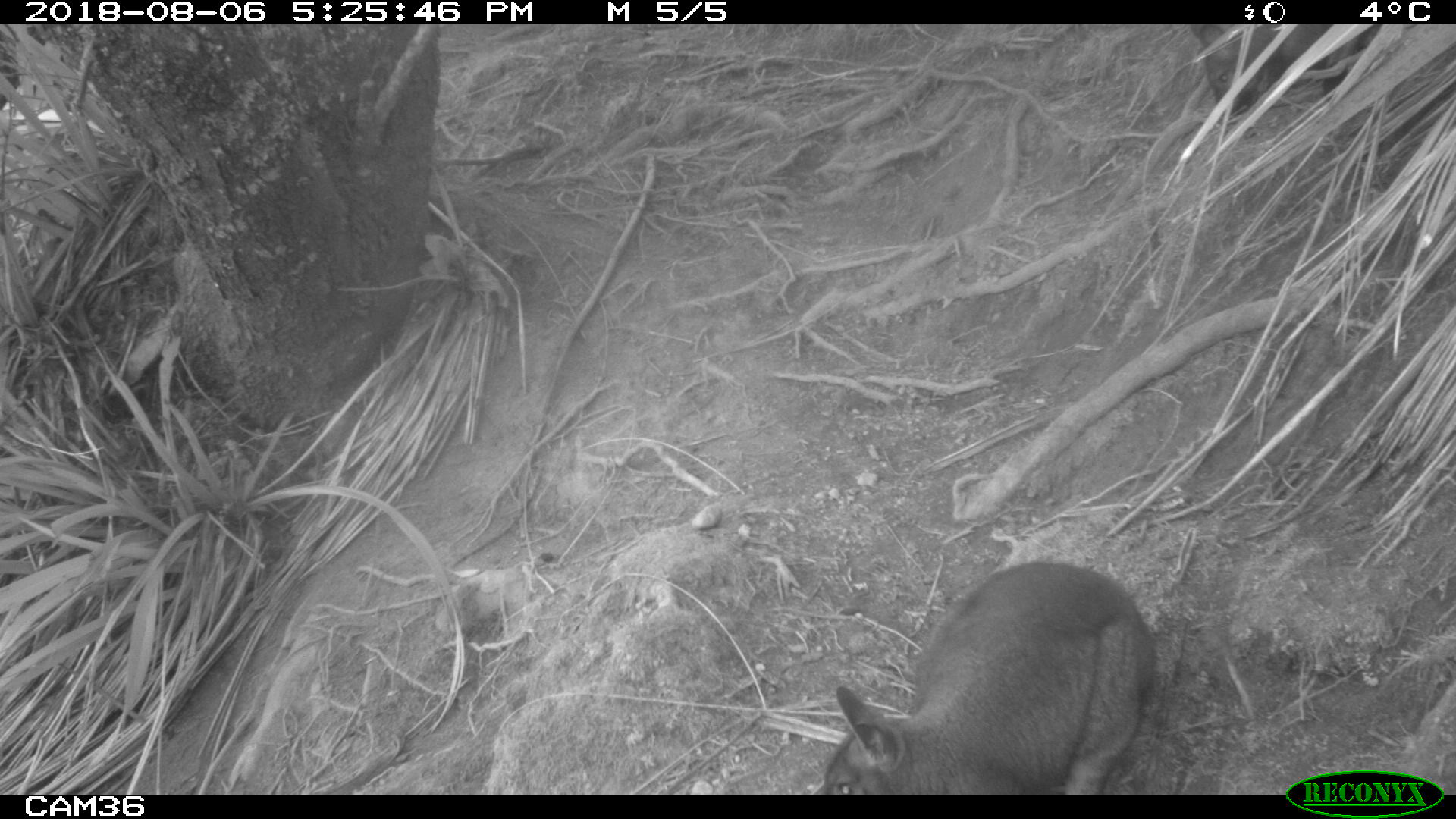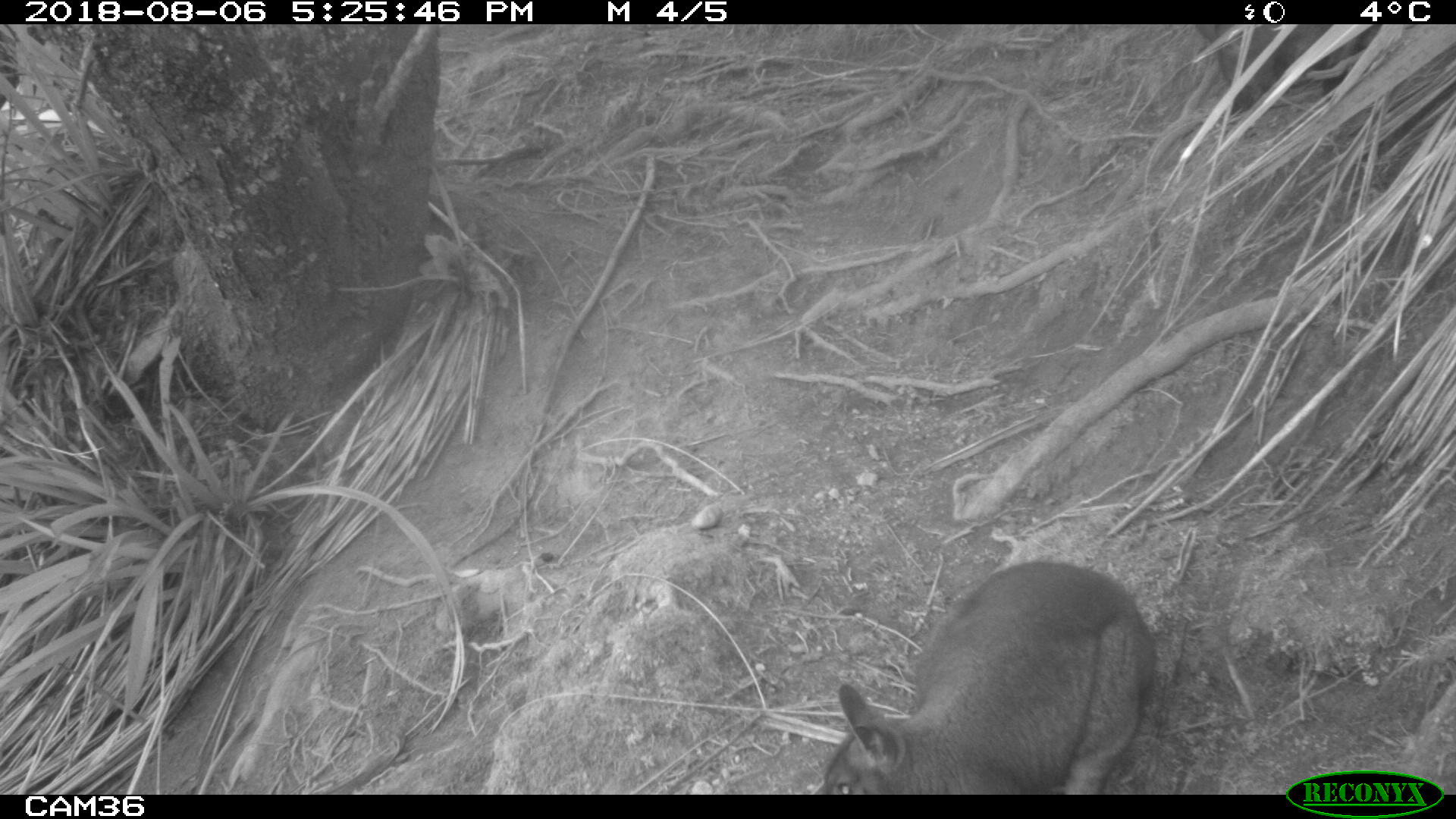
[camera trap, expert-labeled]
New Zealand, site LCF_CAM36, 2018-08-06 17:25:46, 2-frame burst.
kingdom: Animalia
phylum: Chordata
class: Mammalia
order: Diprotodontia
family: Macropodidae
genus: Notamacropus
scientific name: Notamacropus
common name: wallaby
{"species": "wallaby (Notamacropus)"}